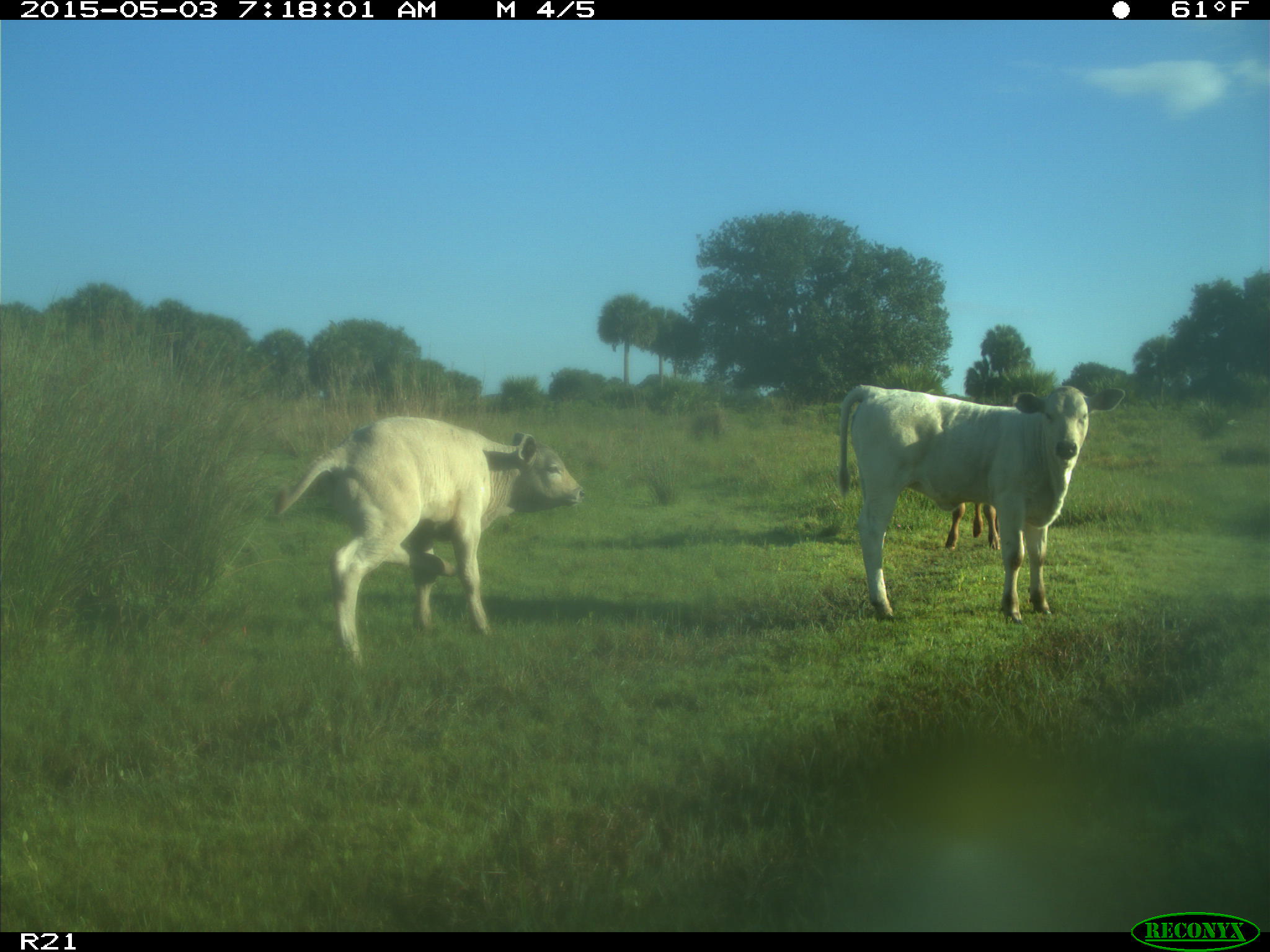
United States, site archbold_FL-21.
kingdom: Animalia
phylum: Chordata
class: Mammalia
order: Artiodactyla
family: Bovidae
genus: Bos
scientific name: Bos taurus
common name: domestic cow